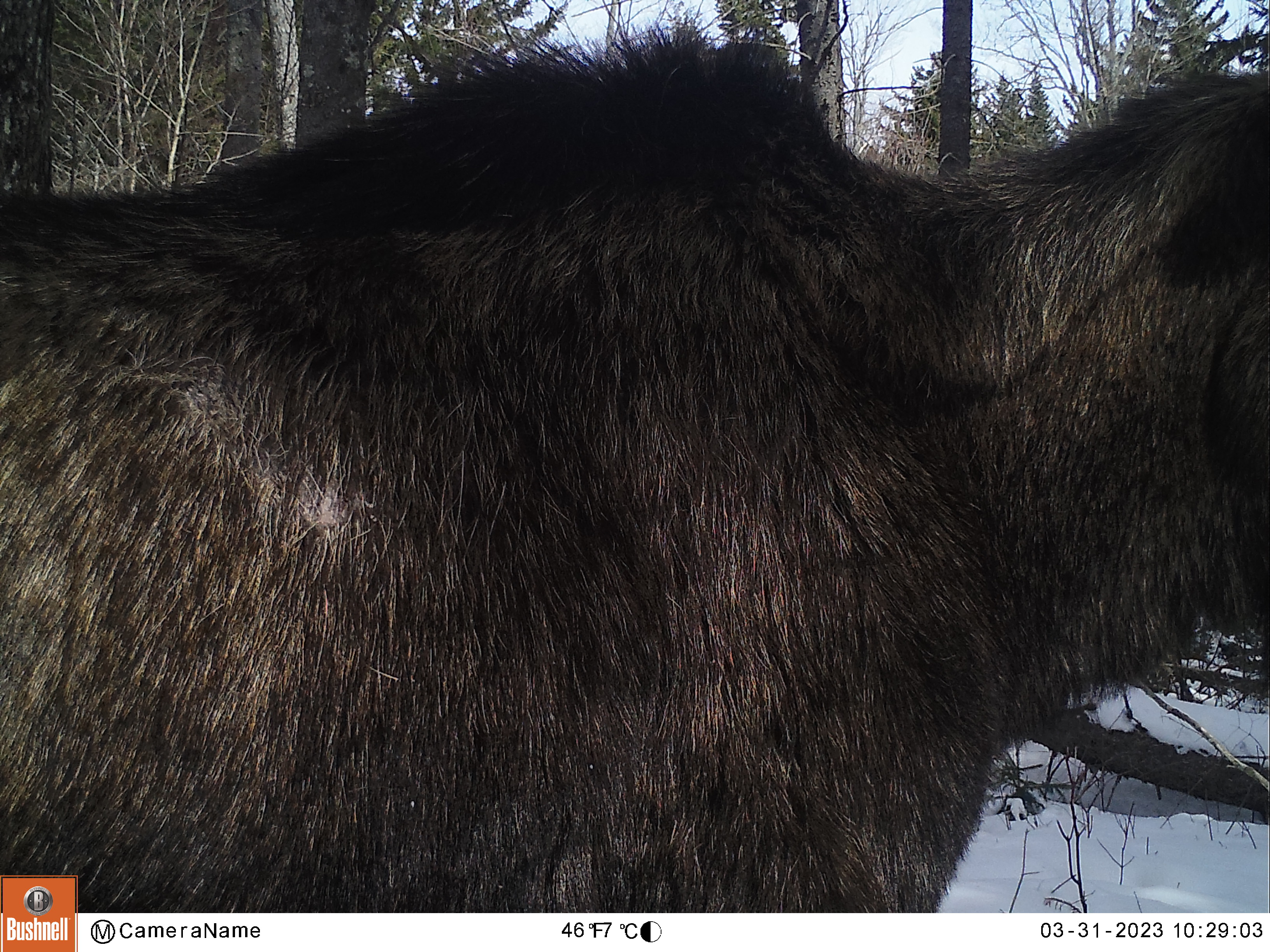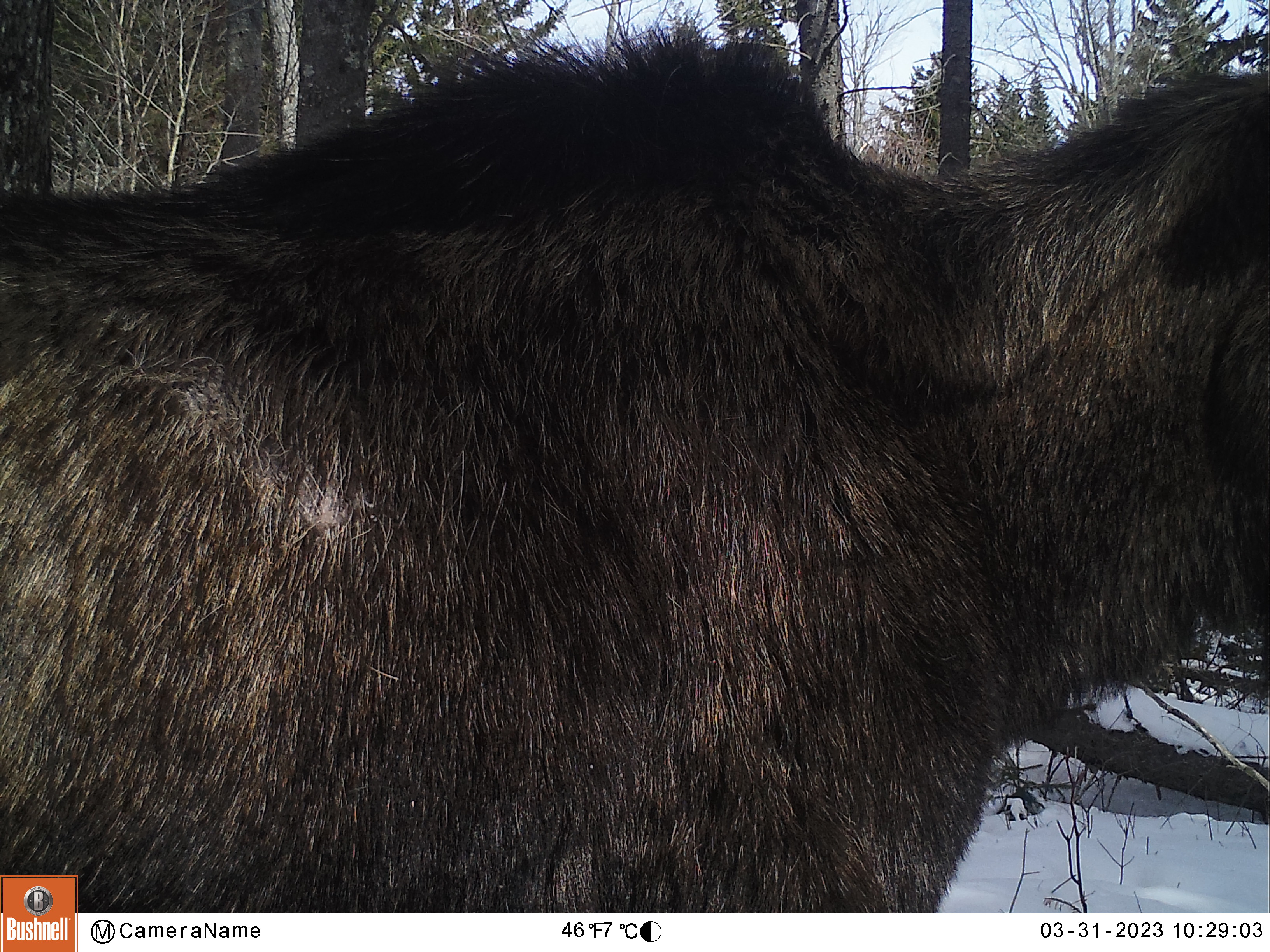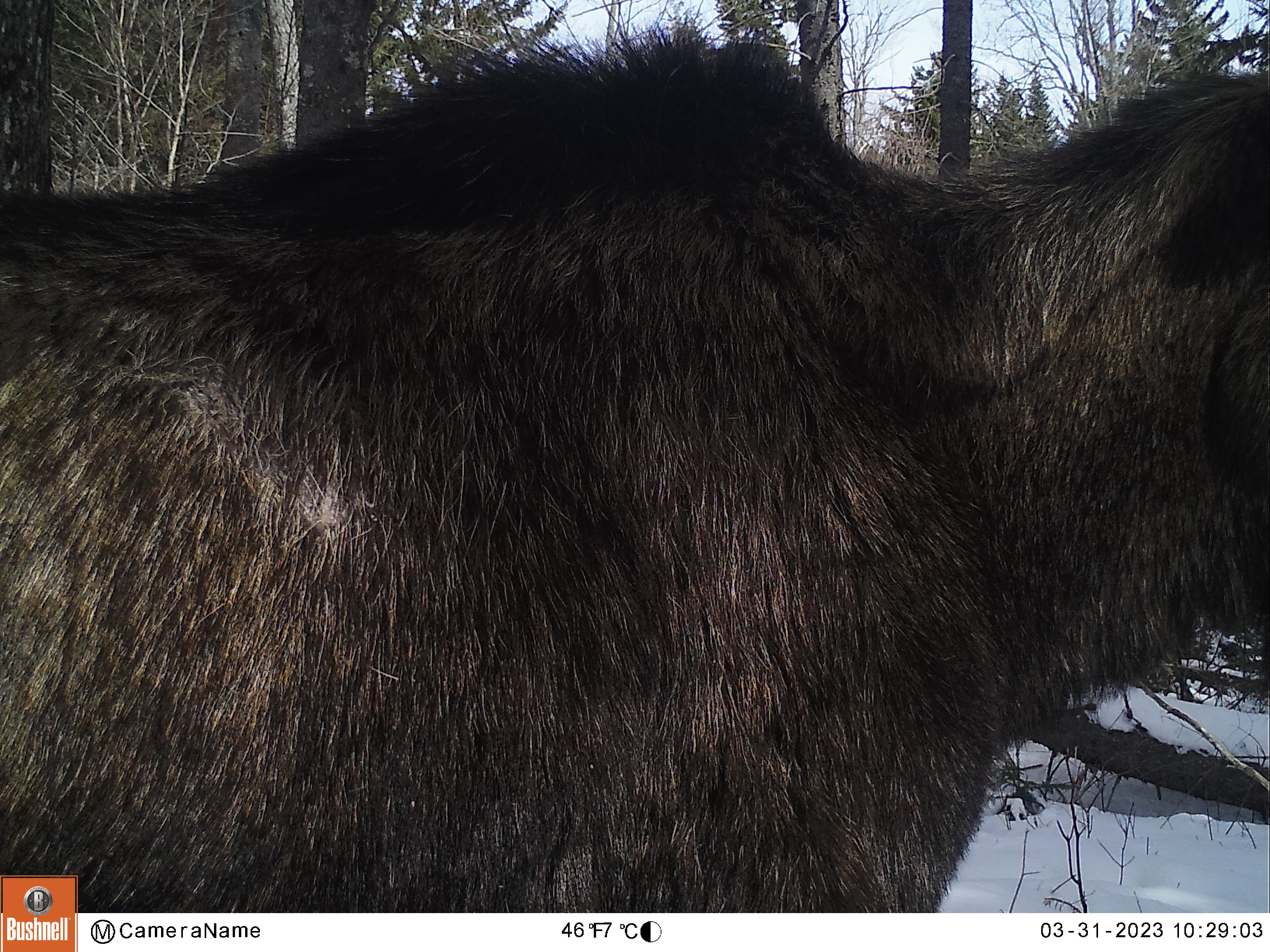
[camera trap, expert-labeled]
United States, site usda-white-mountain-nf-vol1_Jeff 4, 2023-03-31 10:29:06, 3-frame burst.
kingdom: Animalia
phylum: Chordata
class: Mammalia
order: Artiodactyla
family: Cervidae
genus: Alces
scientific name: Alces alces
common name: moose